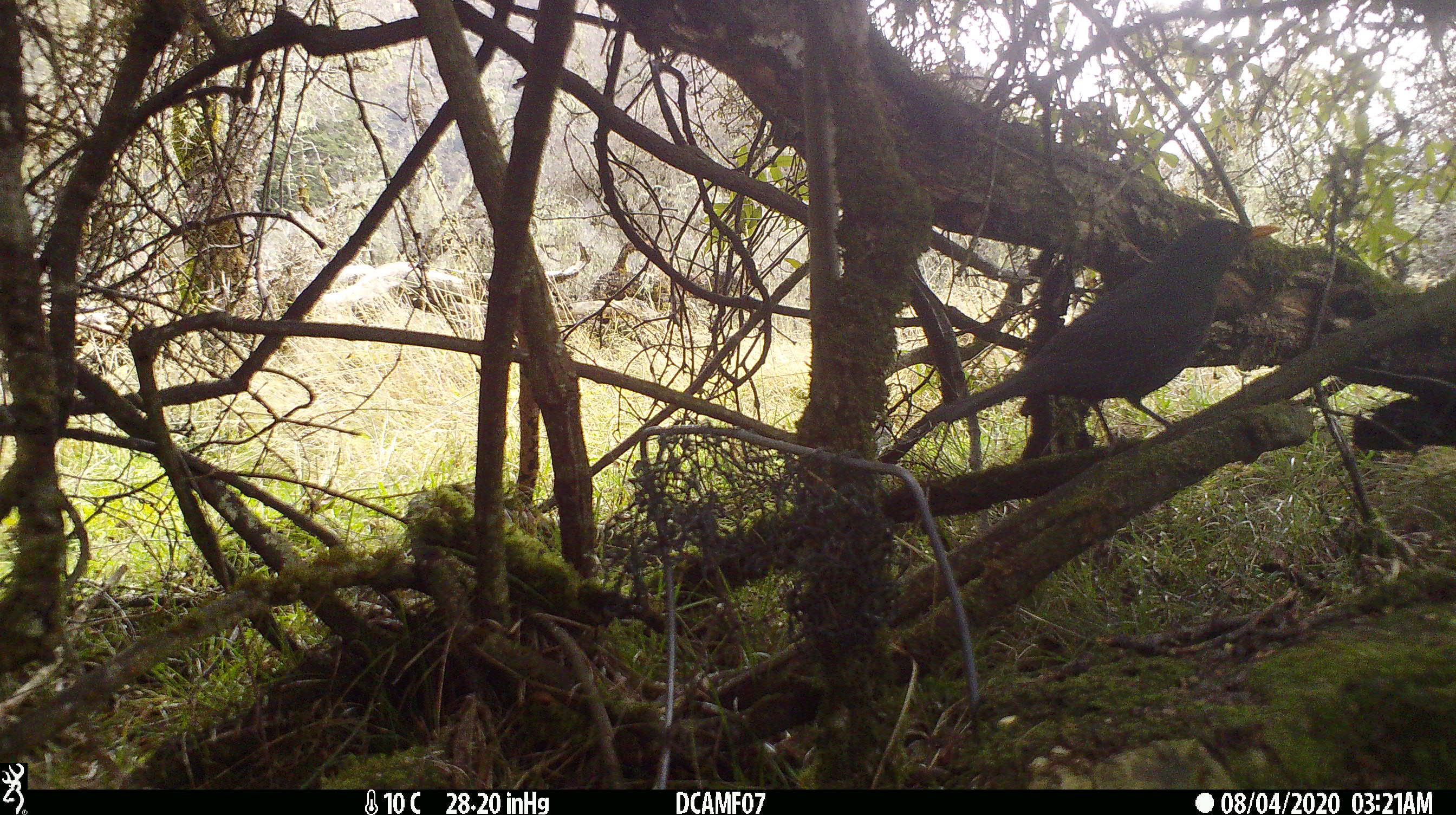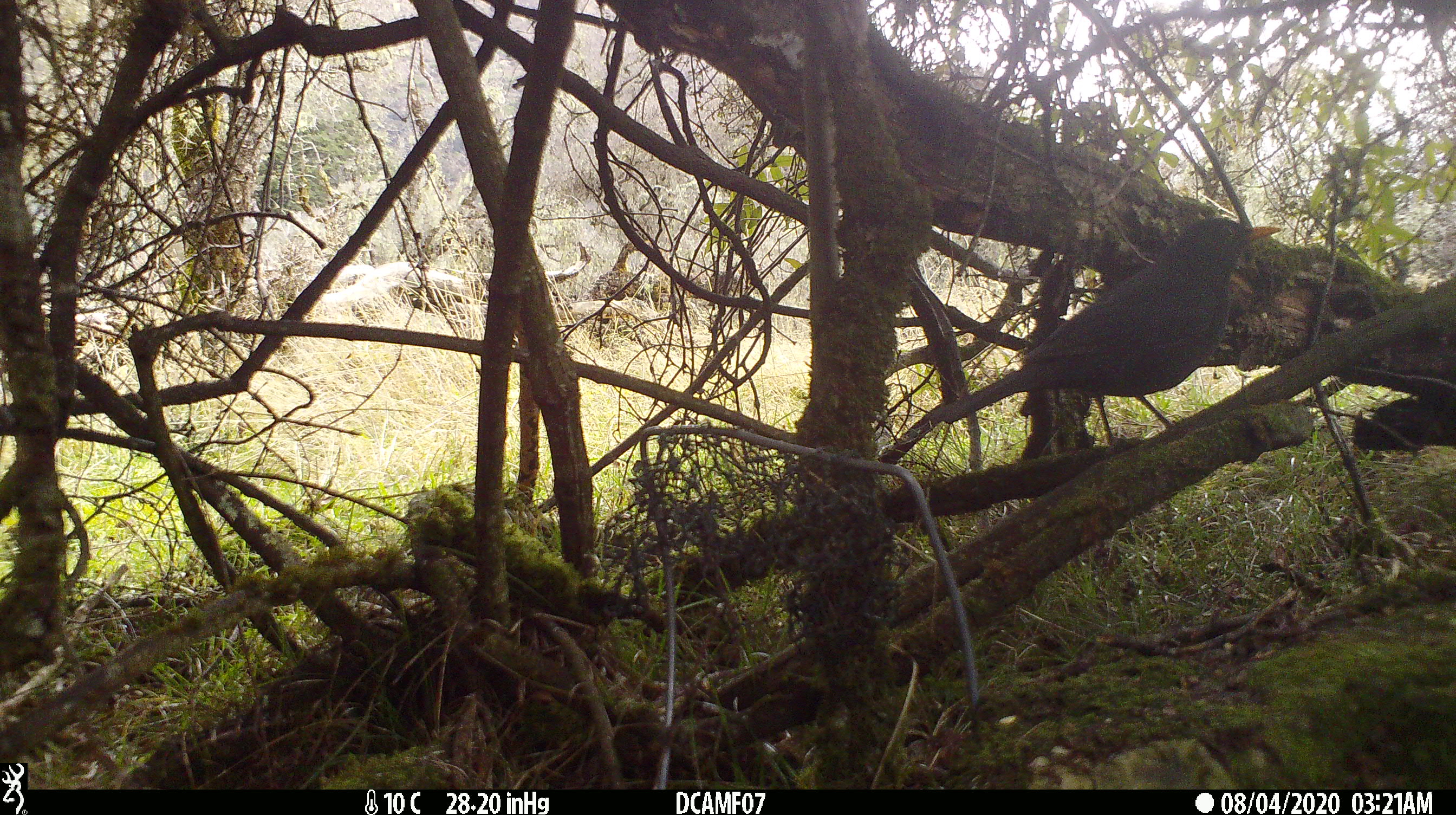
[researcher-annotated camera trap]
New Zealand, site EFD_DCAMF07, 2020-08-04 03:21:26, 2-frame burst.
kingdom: Animalia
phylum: Chordata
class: Aves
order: Passeriformes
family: Turdidae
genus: Turdus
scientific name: Turdus merula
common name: eurasian blackbird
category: blackbird